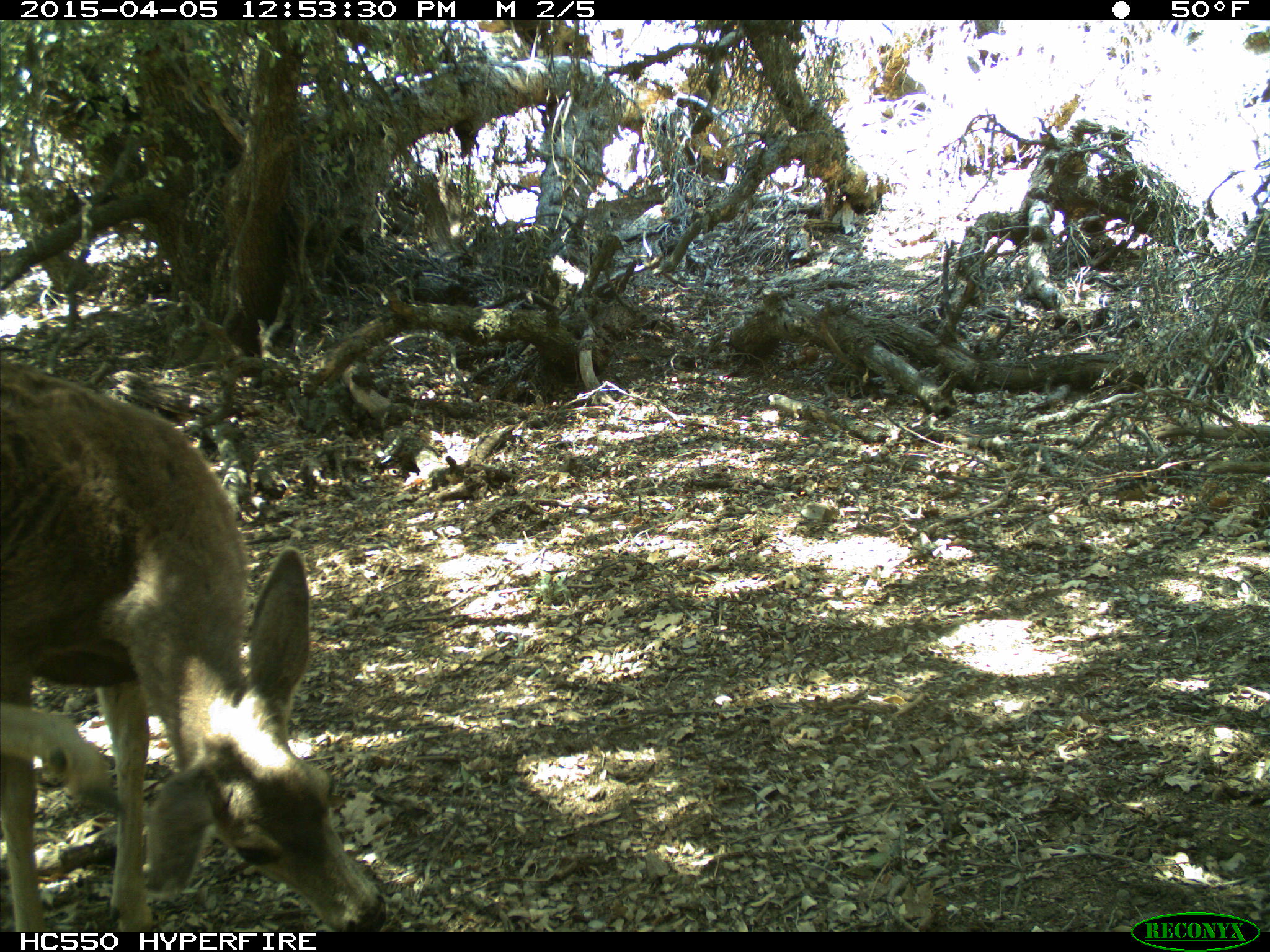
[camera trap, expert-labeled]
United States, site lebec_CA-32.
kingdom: Animalia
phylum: Chordata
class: Mammalia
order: Artiodactyla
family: Cervidae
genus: Odocoileus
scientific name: Odocoileus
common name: deer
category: unidentified deer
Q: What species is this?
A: Unidentified deer (deer) (Odocoileus).